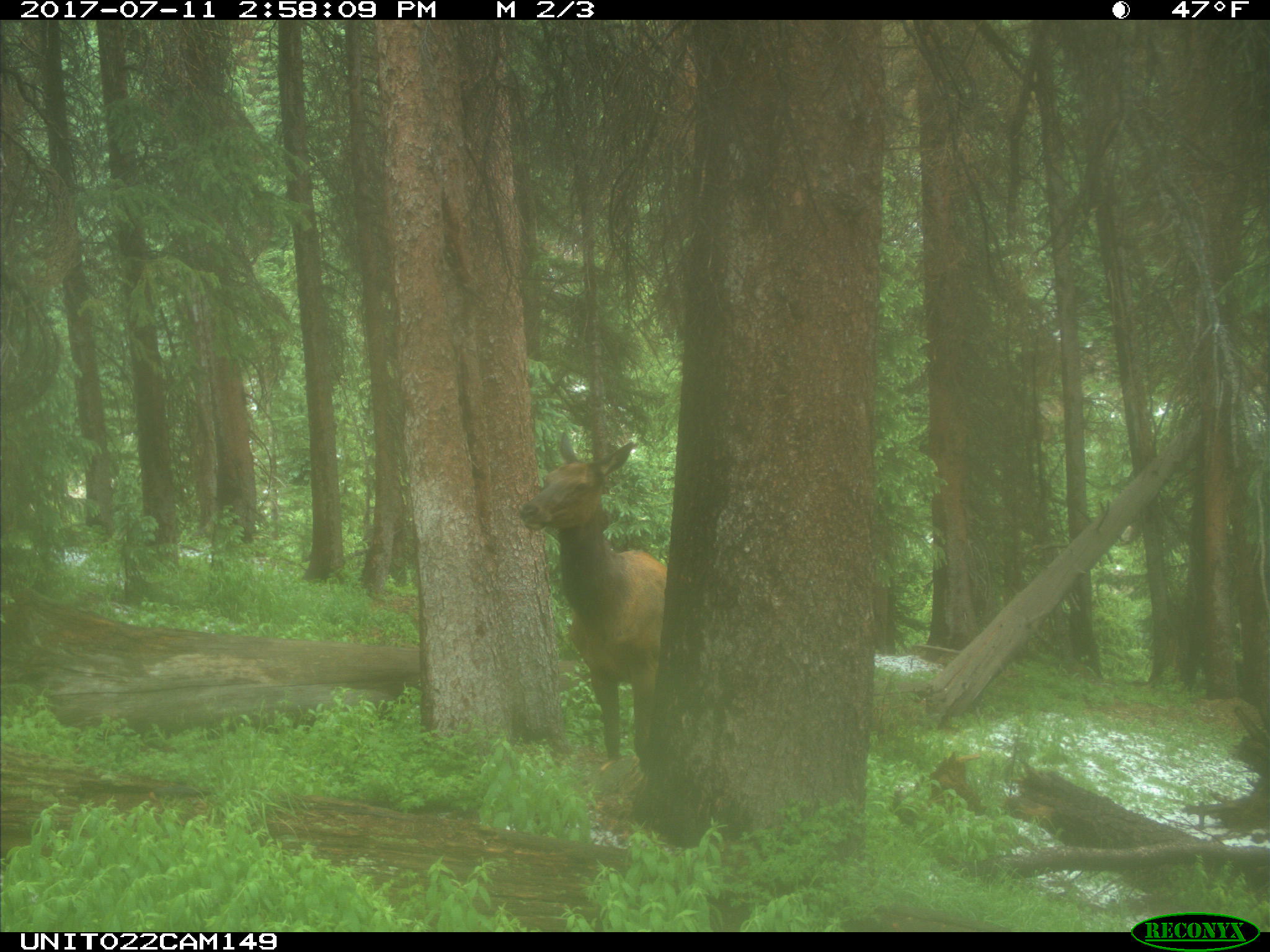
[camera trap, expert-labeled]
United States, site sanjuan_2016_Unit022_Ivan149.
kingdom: Animalia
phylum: Chordata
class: Mammalia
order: Artiodactyla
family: Cervidae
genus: Cervus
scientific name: Cervus elaphus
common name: red deer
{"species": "Cervus elaphus (red deer)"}